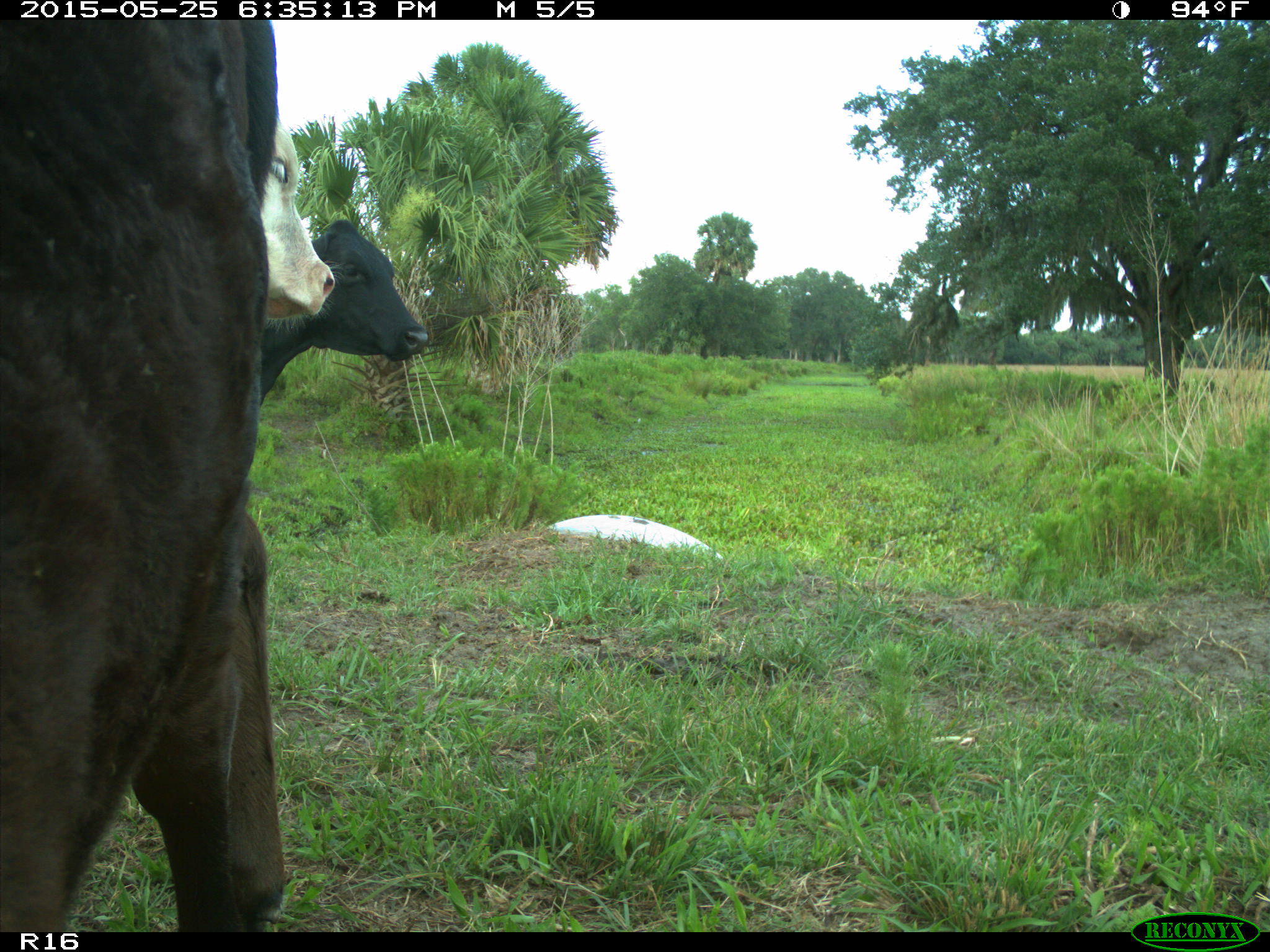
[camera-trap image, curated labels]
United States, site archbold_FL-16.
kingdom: Animalia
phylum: Chordata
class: Mammalia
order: Artiodactyla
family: Bovidae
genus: Bos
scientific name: Bos taurus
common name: domestic cow